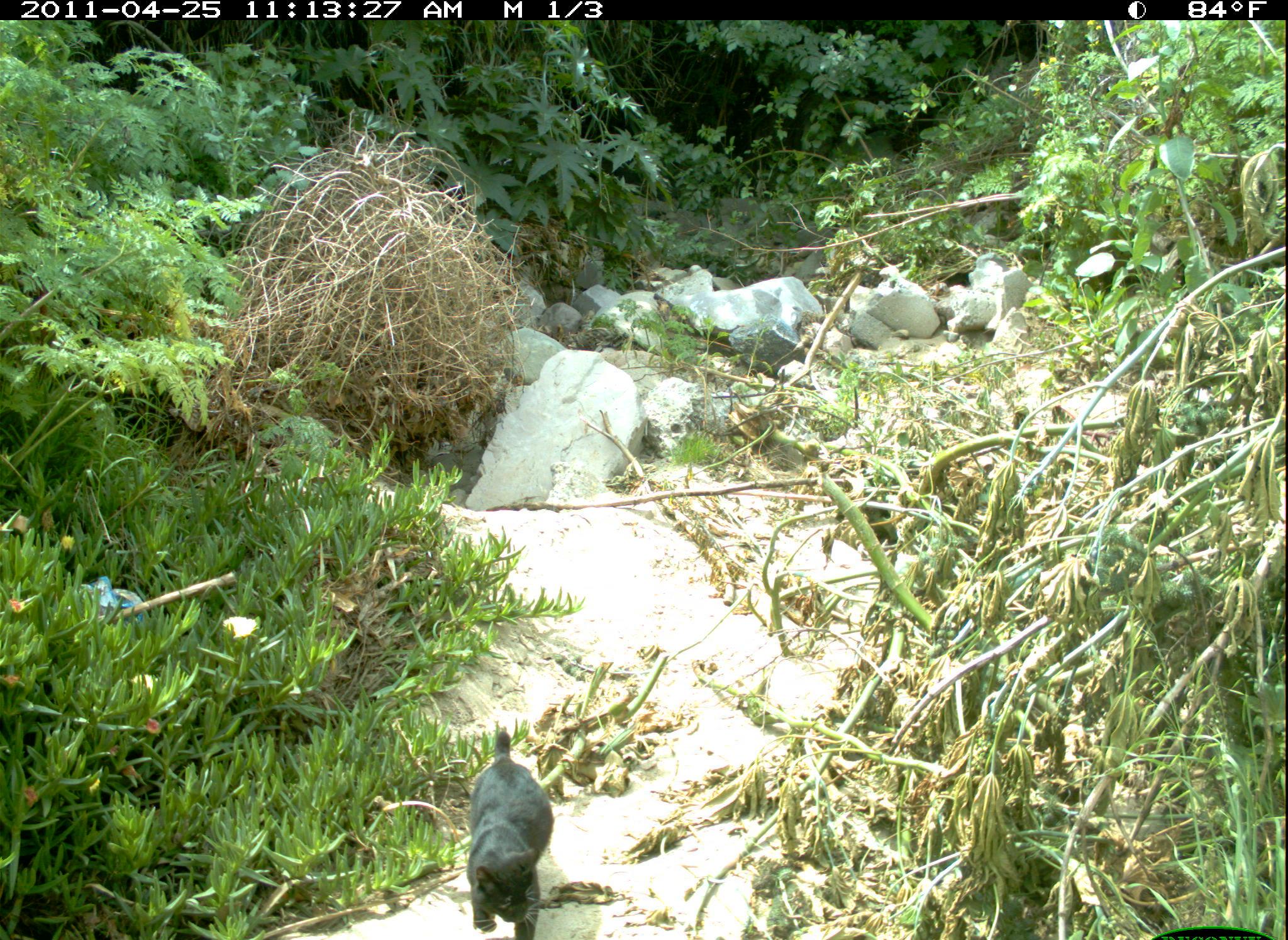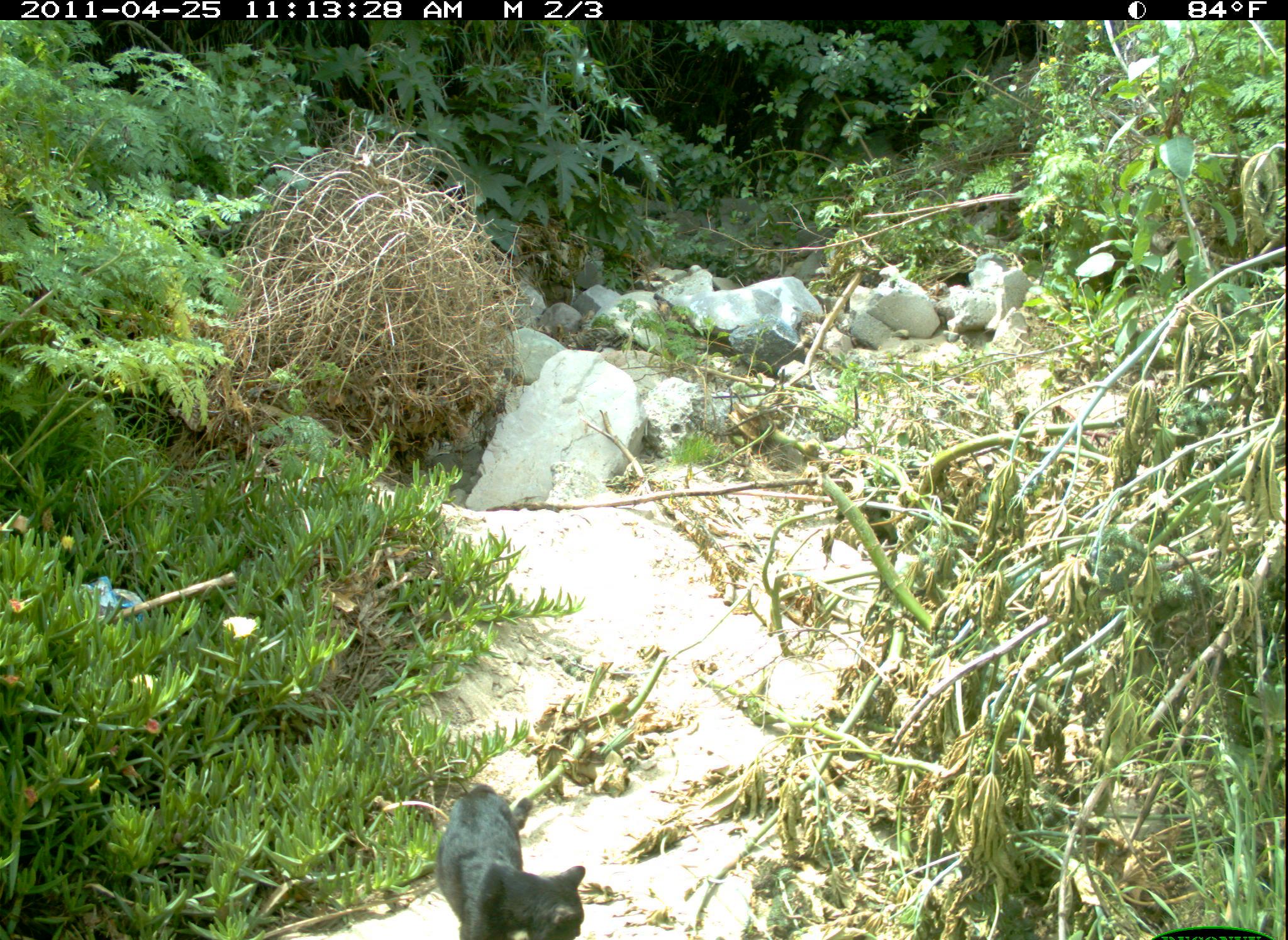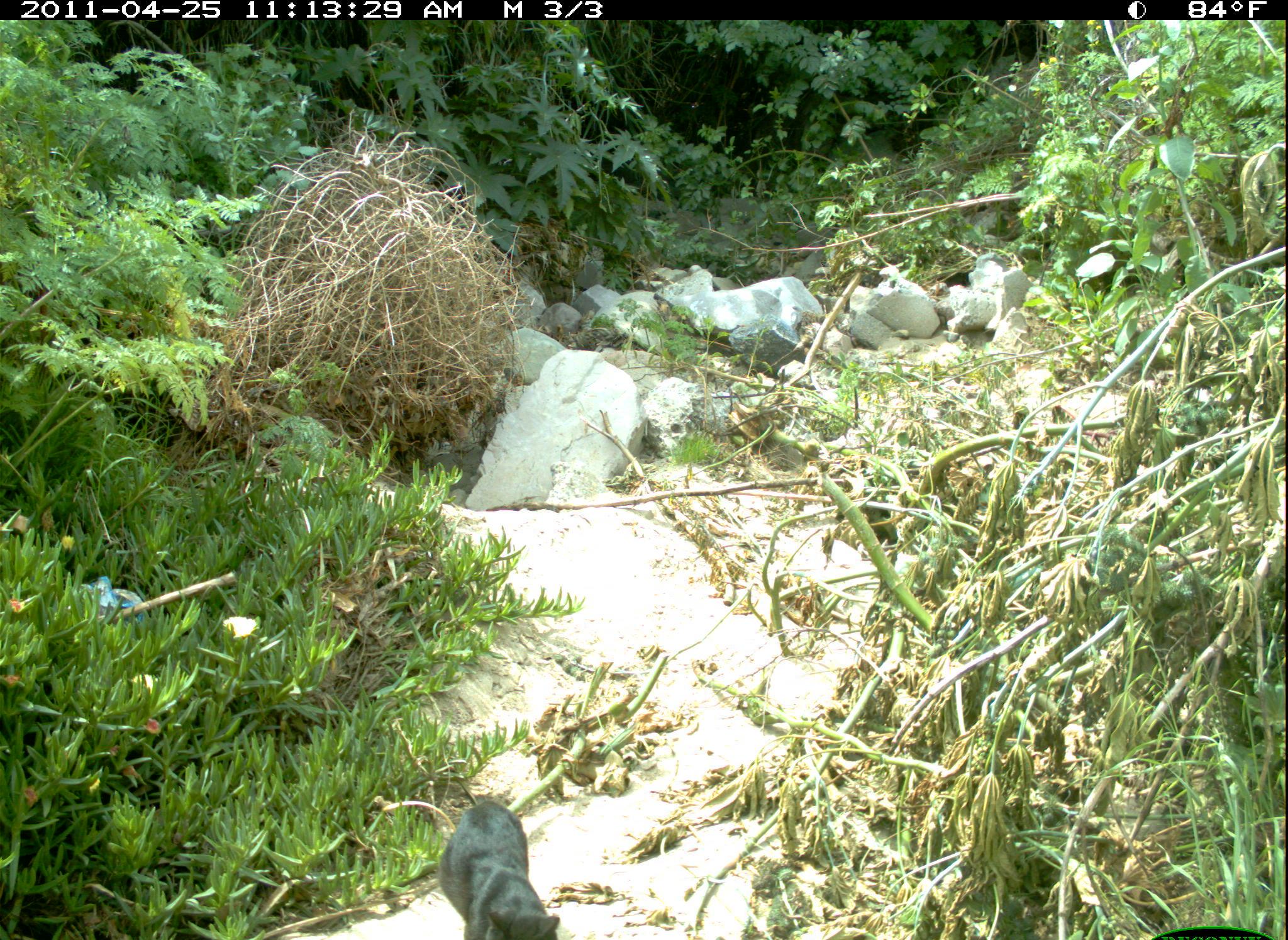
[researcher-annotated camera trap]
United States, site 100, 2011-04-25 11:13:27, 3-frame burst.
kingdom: Animalia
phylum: Chordata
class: Mammalia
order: Carnivora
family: Felidae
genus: Felis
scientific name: Felis catus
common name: cat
Cat (Felis catus).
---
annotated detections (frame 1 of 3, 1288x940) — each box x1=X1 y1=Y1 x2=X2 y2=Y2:
cat: x1=462 y1=723 x2=549 y2=940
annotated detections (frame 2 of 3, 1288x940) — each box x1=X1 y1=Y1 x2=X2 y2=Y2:
cat: x1=427 y1=778 x2=599 y2=940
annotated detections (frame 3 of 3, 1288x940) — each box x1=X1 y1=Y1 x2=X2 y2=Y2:
cat: x1=438 y1=792 x2=570 y2=940